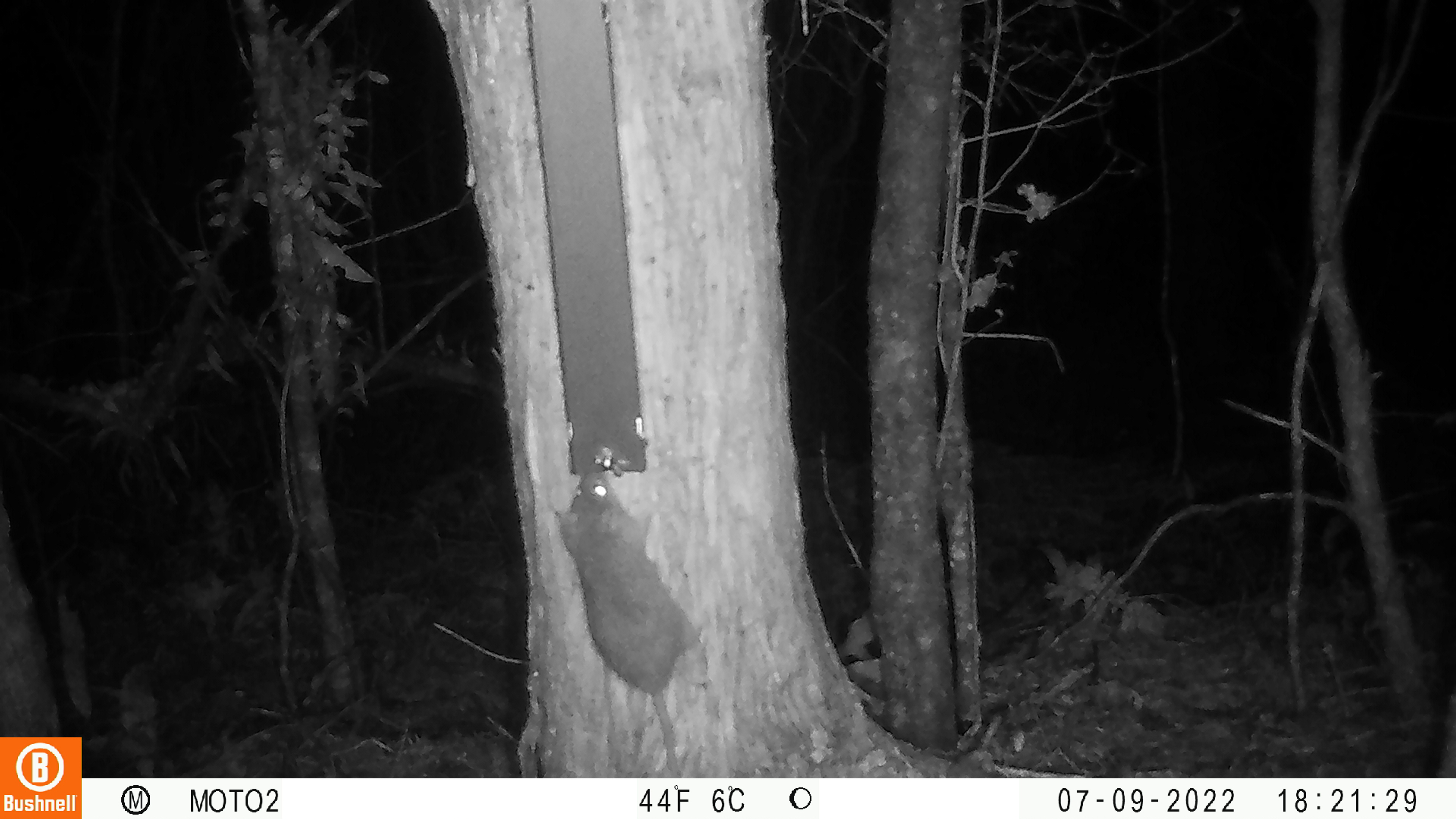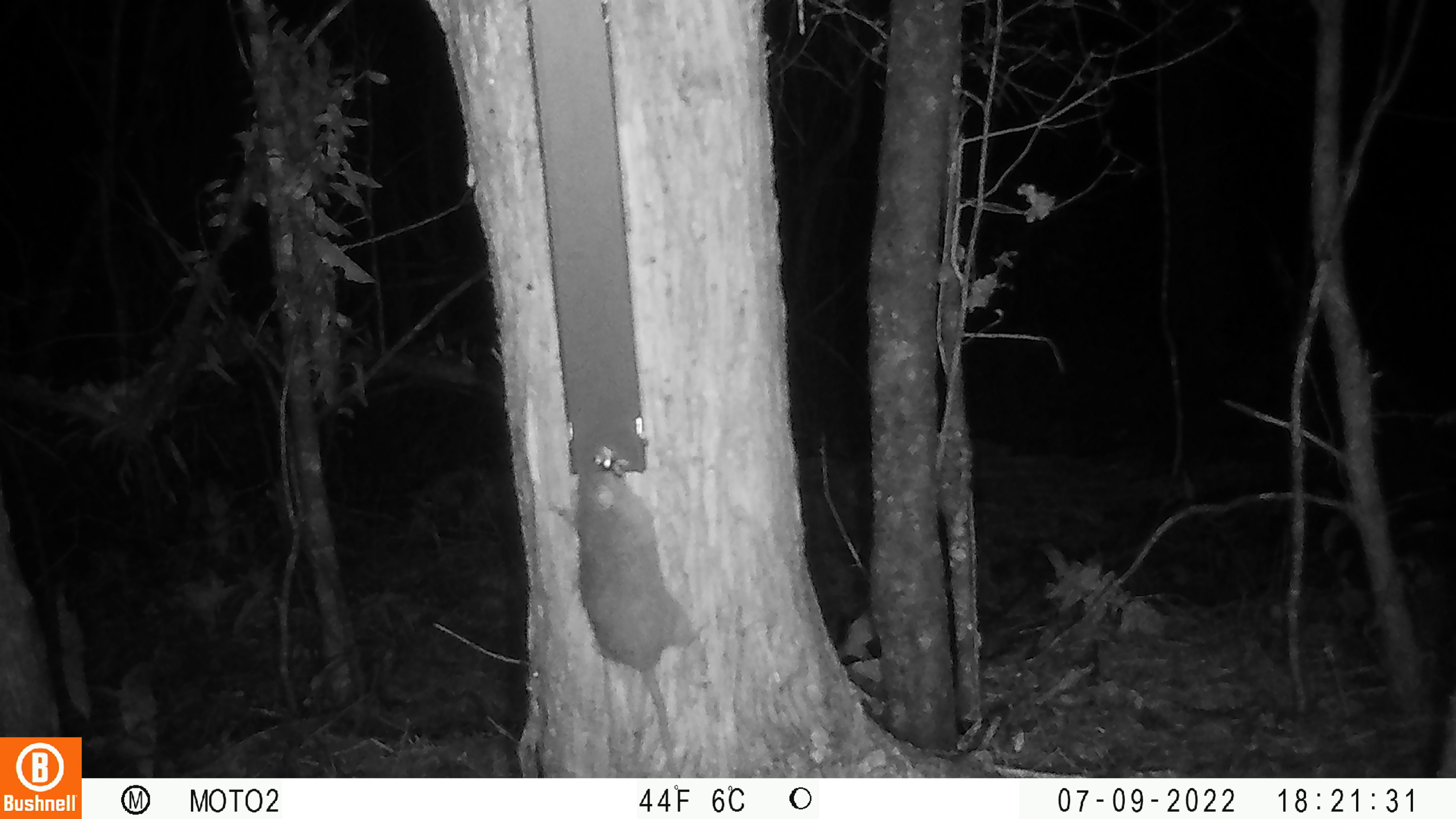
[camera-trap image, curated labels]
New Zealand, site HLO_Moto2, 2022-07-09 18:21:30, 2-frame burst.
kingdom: Animalia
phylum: Chordata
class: Mammalia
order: Rodentia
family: Muridae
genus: Rattus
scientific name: Rattus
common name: rat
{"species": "rat (Rattus)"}